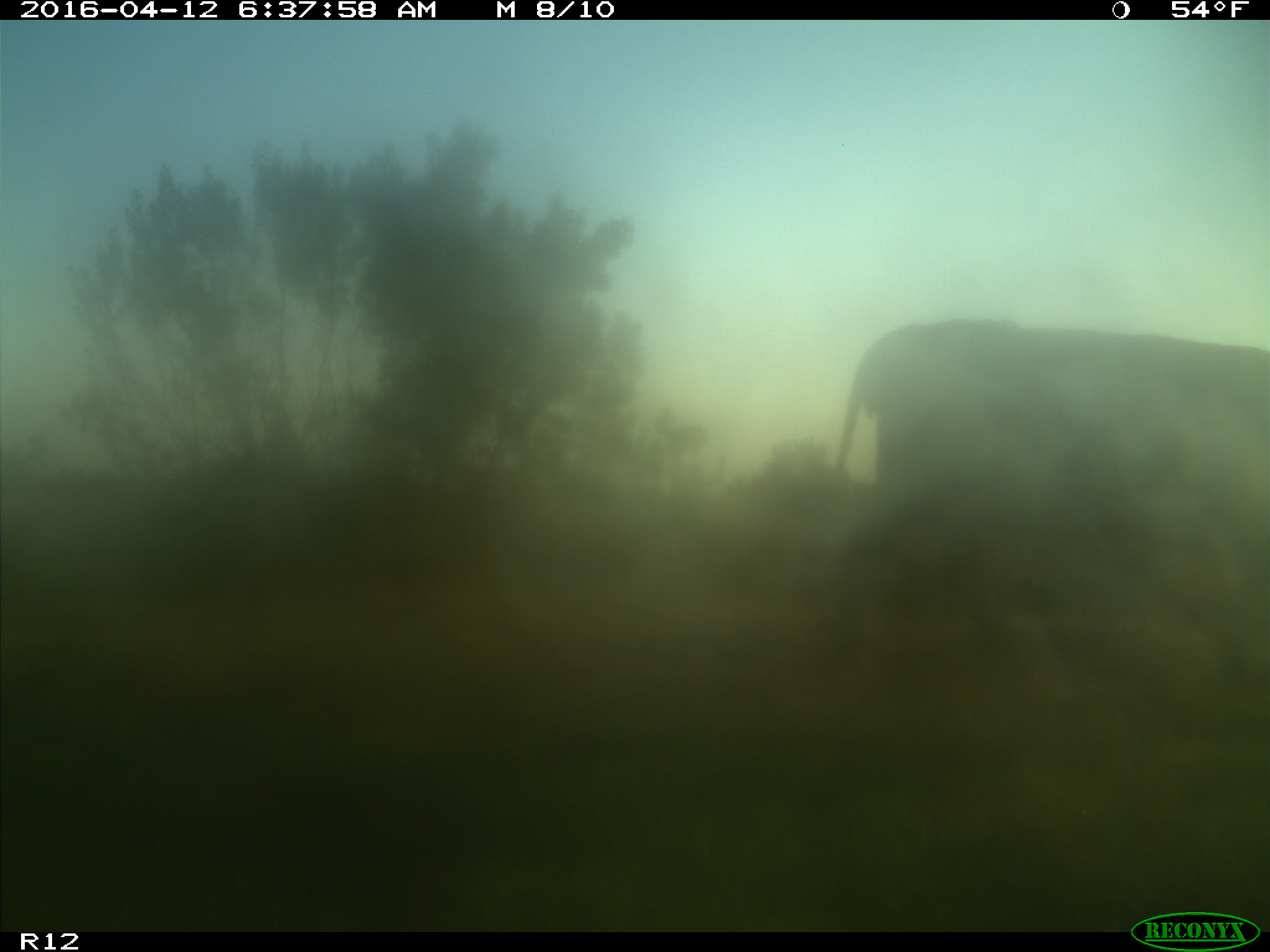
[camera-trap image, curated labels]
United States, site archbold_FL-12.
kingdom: Animalia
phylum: Chordata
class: Mammalia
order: Artiodactyla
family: Bovidae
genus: Bos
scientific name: Bos taurus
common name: domestic cow